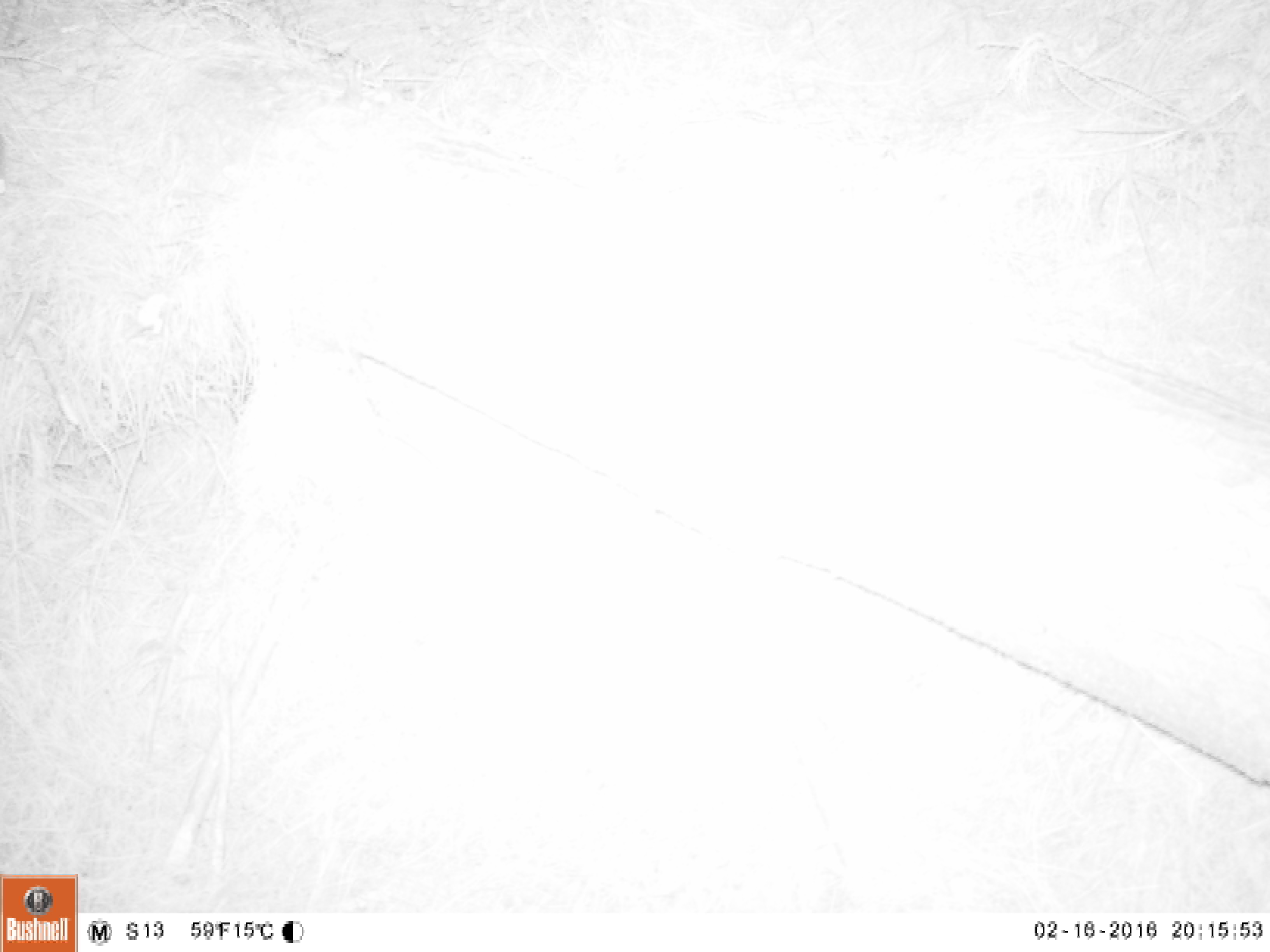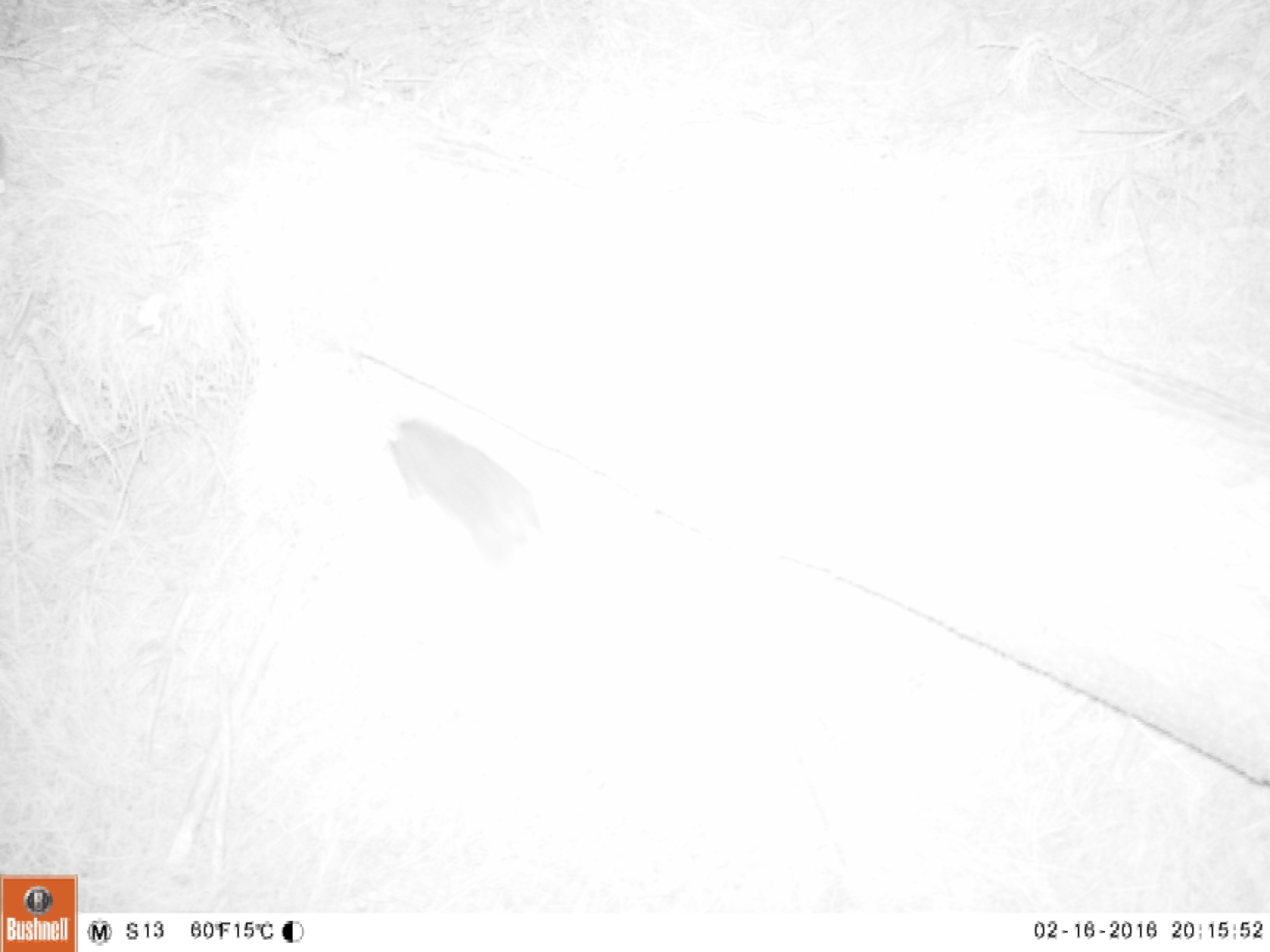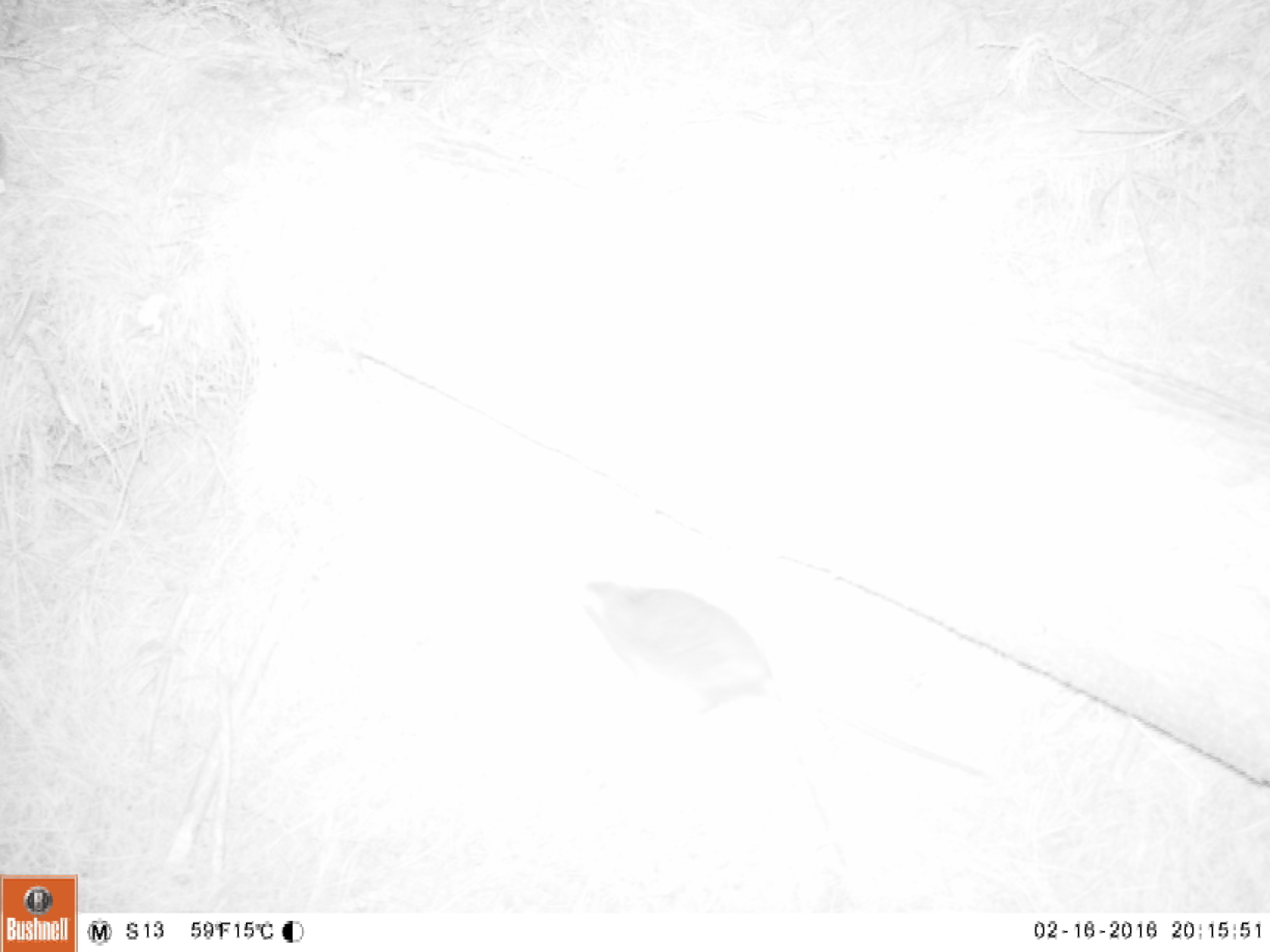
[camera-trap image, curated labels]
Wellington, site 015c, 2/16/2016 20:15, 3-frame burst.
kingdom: Animalia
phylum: Chordata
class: Mammalia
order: Rodentia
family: Muridae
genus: Rattus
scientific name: Rattus norvegicus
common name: norway rat